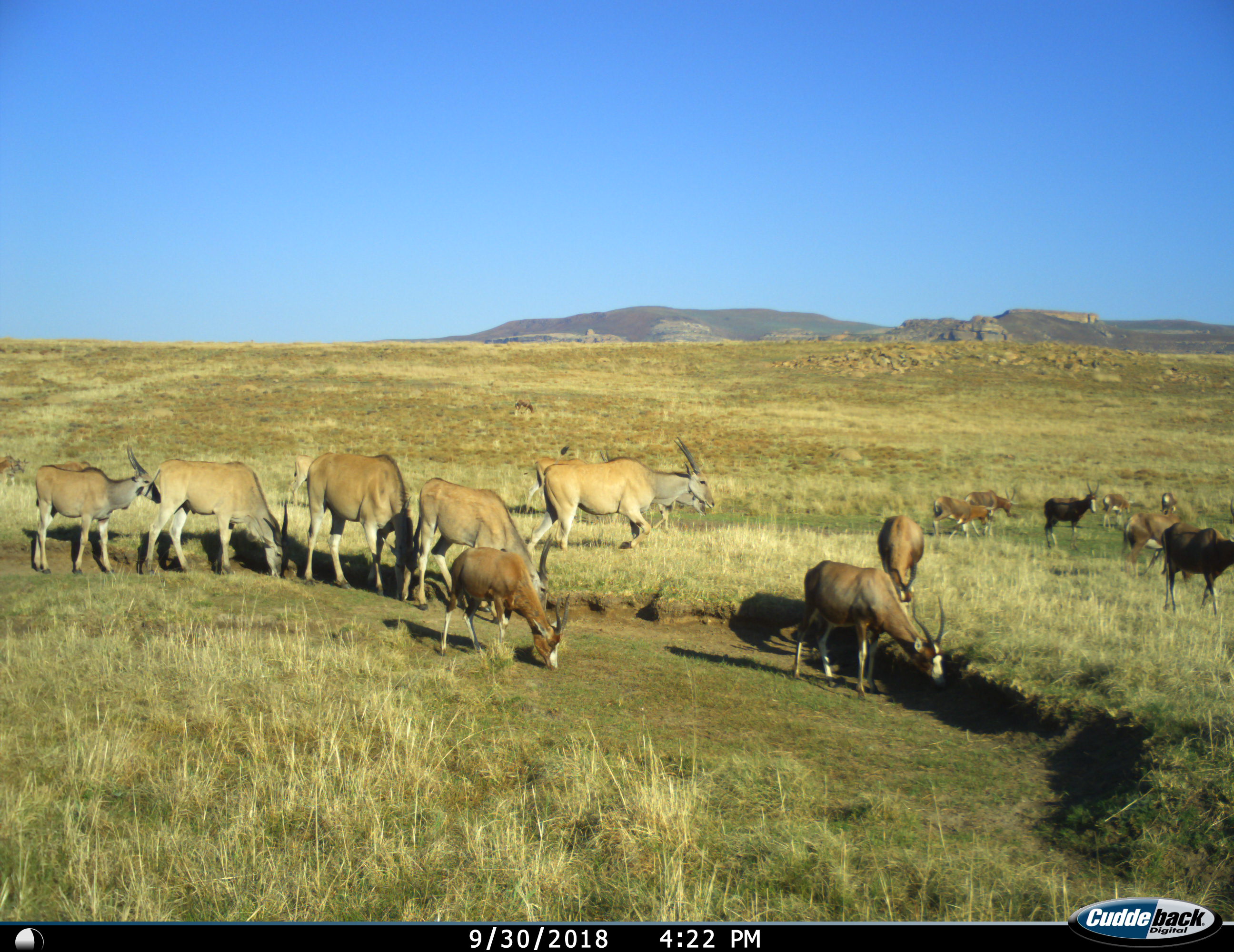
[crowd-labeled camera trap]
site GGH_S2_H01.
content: unidentified animal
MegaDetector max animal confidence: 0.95